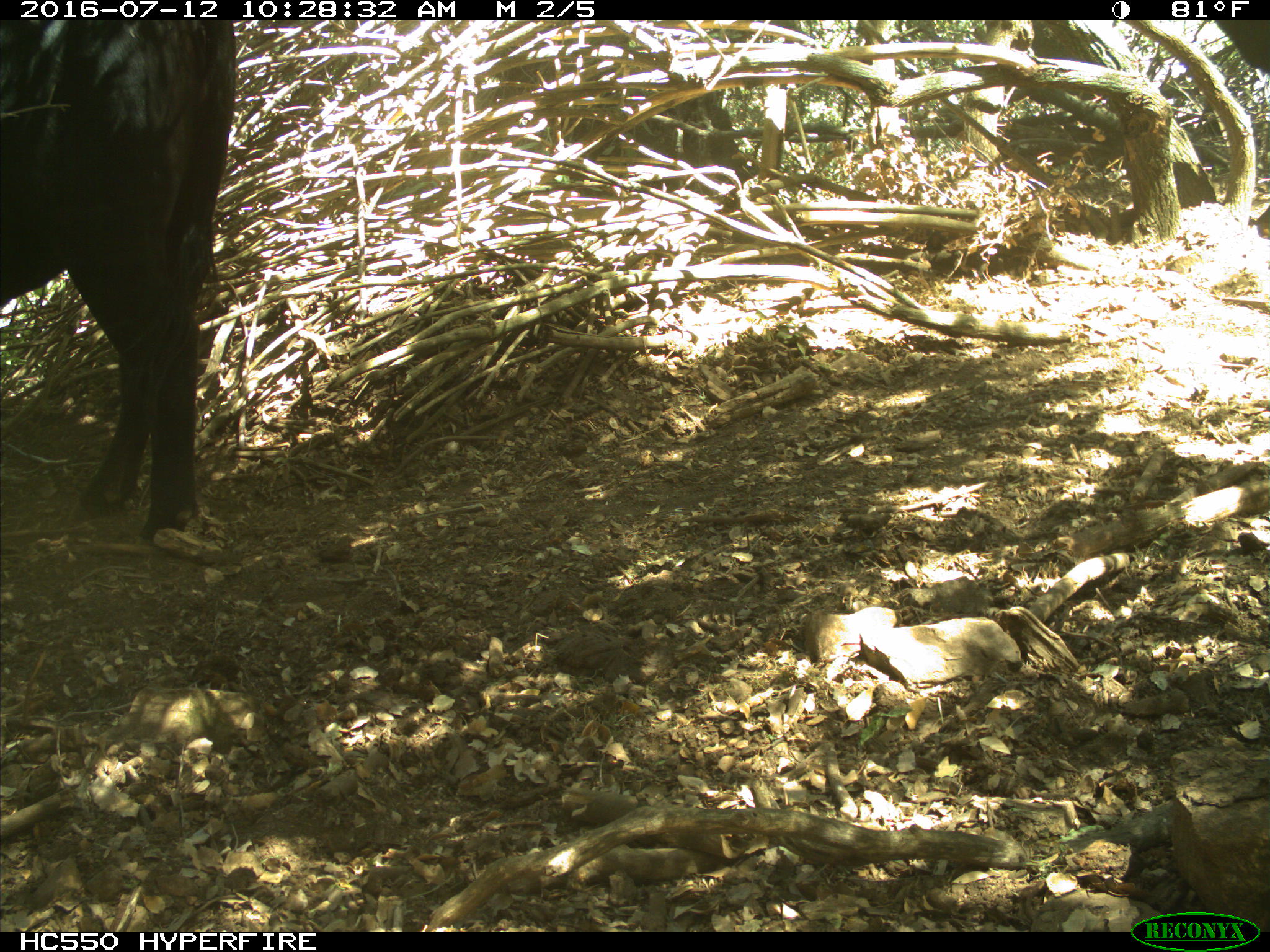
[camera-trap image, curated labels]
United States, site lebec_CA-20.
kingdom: Animalia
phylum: Chordata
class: Mammalia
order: Artiodactyla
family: Bovidae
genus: Bos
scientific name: Bos taurus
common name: domestic cow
Bos taurus (domestic cow).